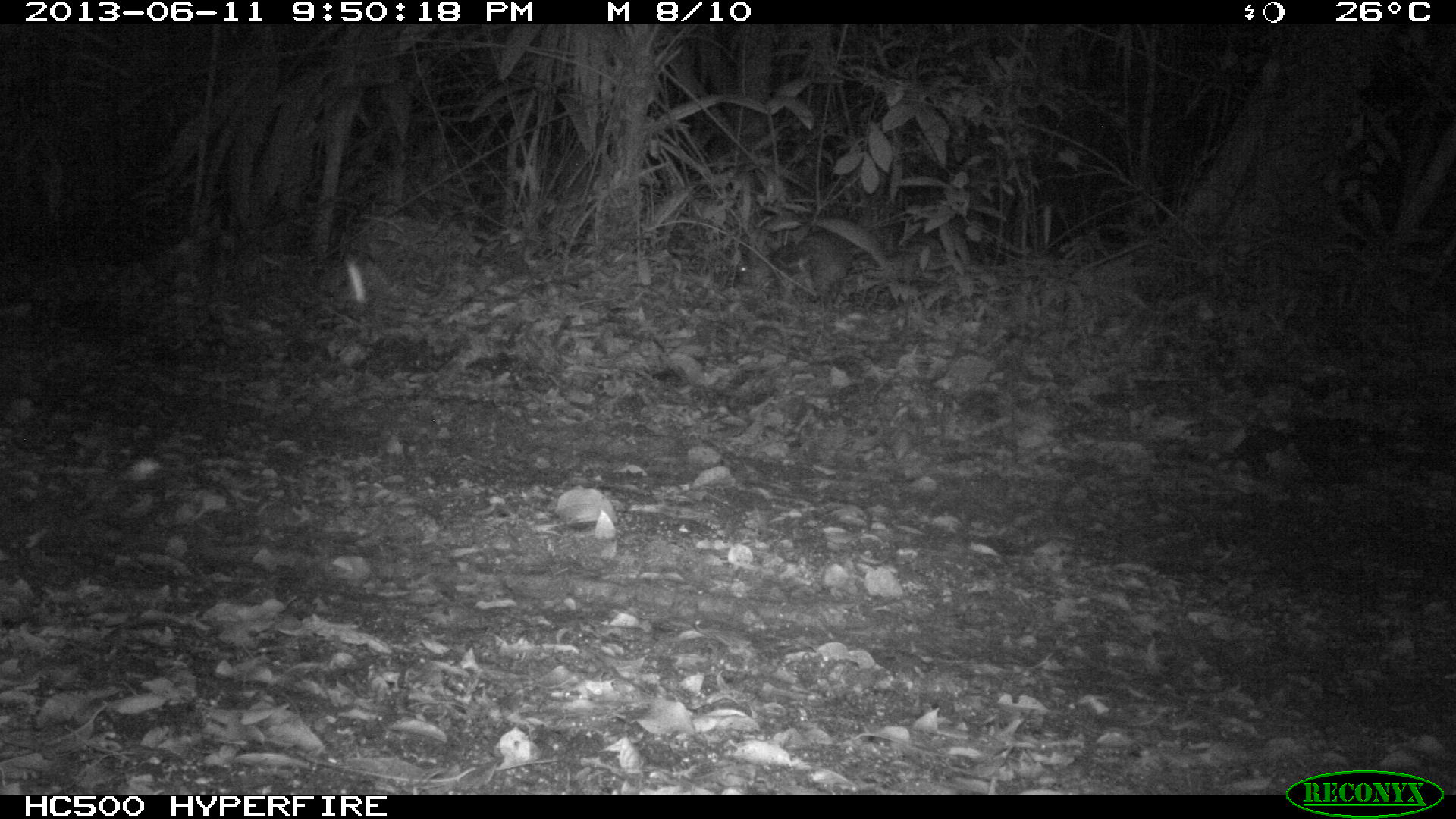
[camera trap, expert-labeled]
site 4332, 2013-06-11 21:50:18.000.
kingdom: Animalia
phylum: Chordata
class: Mammalia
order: Rodentia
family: Cuniculidae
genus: Cuniculus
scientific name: Cuniculus paca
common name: lowland paca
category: agouti paca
Agouti paca (lowland paca) (Cuniculus paca), count 1.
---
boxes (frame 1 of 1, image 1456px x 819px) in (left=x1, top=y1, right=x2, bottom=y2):
agouti paca: (left=768, top=229, right=852, bottom=298)